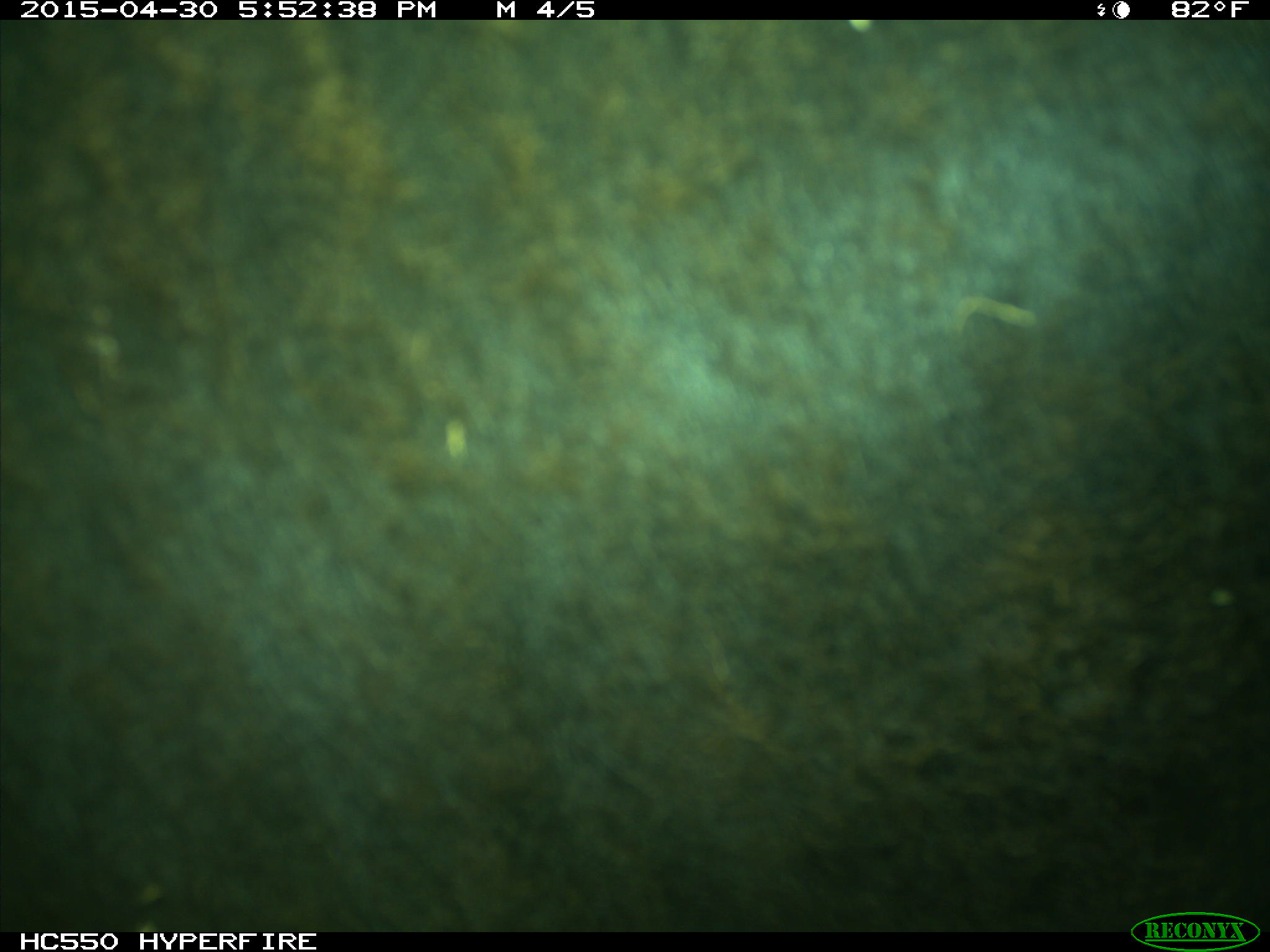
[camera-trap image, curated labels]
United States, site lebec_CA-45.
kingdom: Animalia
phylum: Chordata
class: Mammalia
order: Artiodactyla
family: Bovidae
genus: Bos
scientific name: Bos taurus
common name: domestic cow